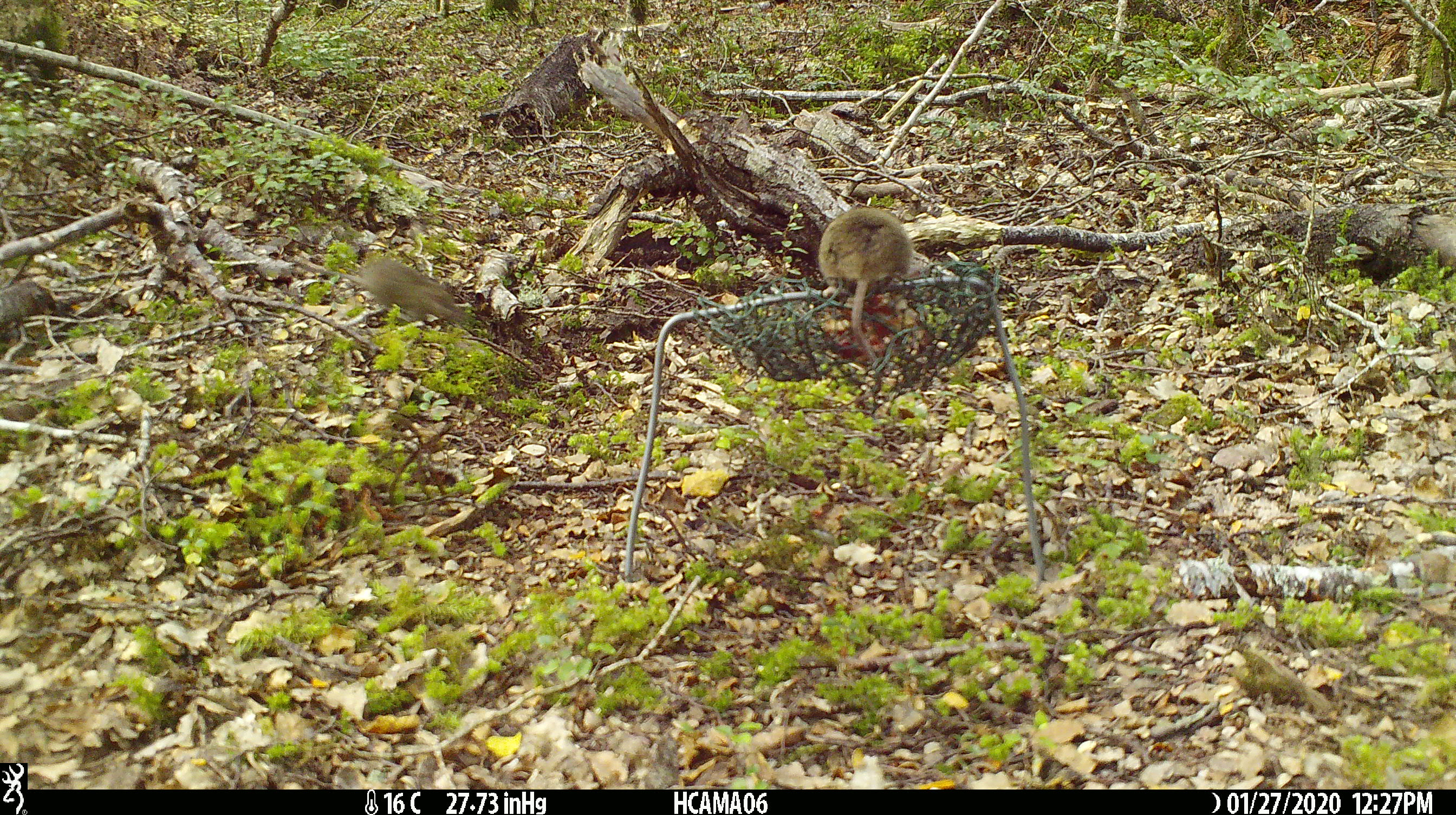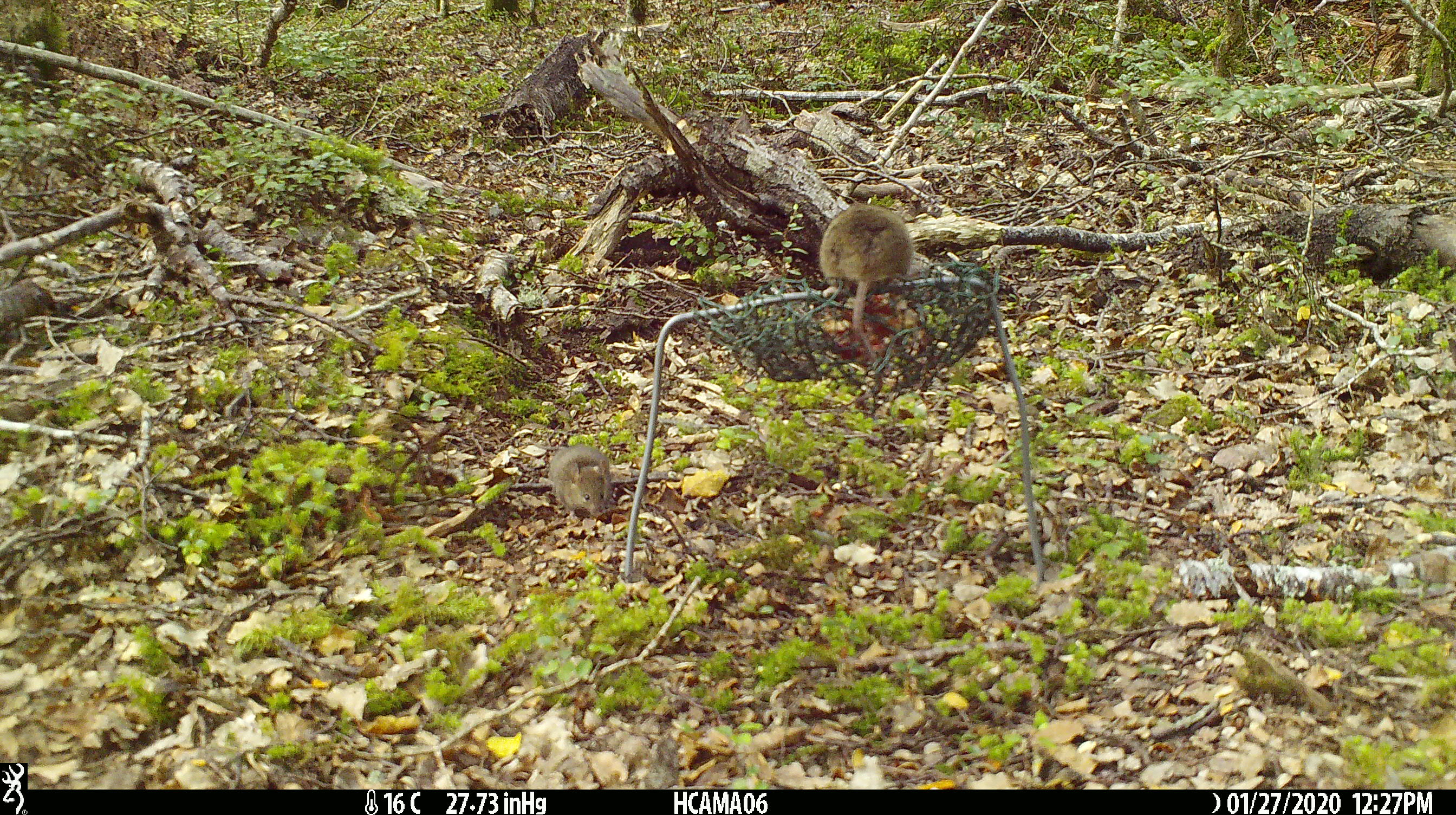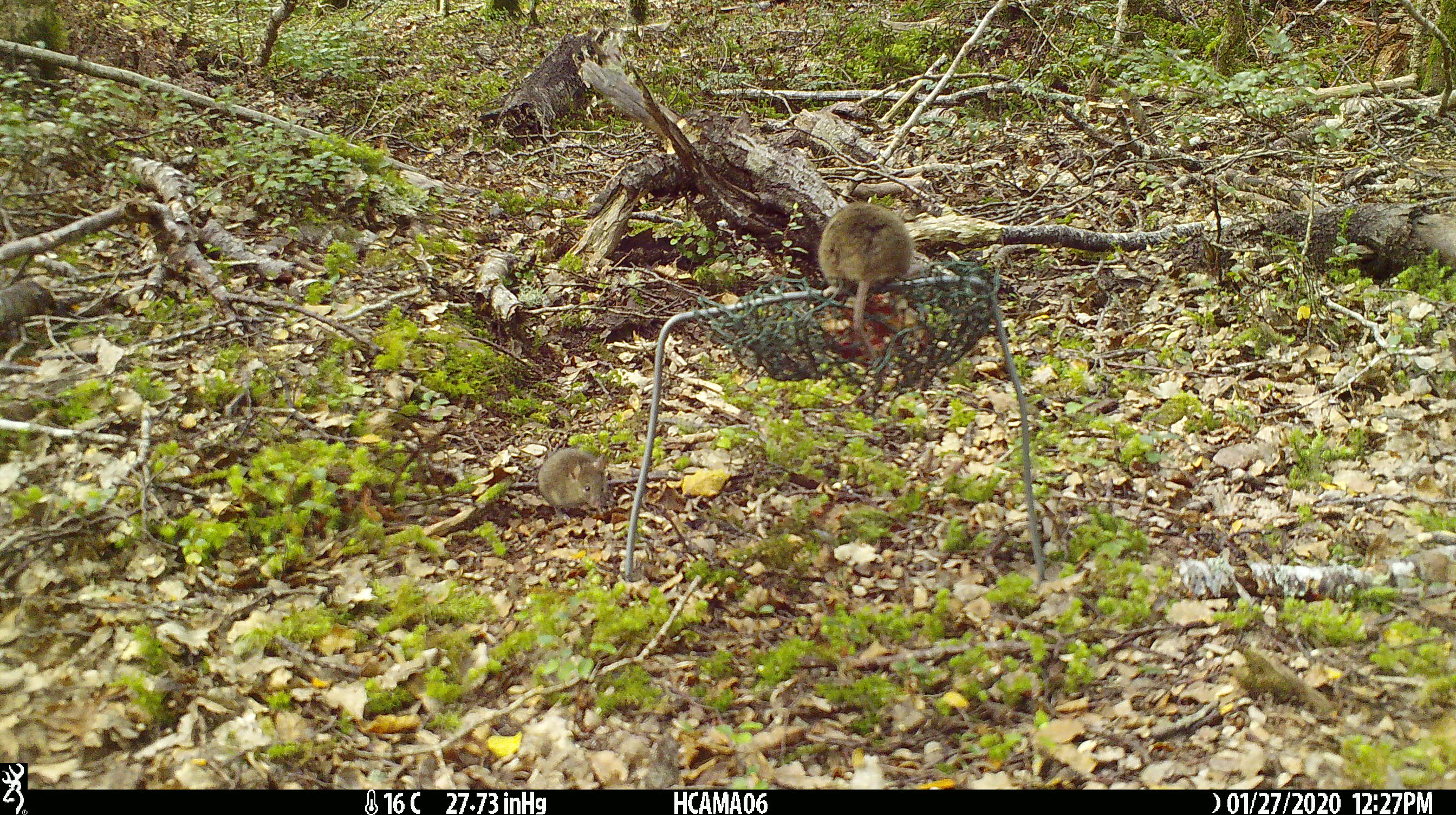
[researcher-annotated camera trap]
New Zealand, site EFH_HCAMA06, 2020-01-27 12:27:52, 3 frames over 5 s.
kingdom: Animalia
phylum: Chordata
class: Mammalia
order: Rodentia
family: Muridae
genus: Mus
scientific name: Mus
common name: mouse